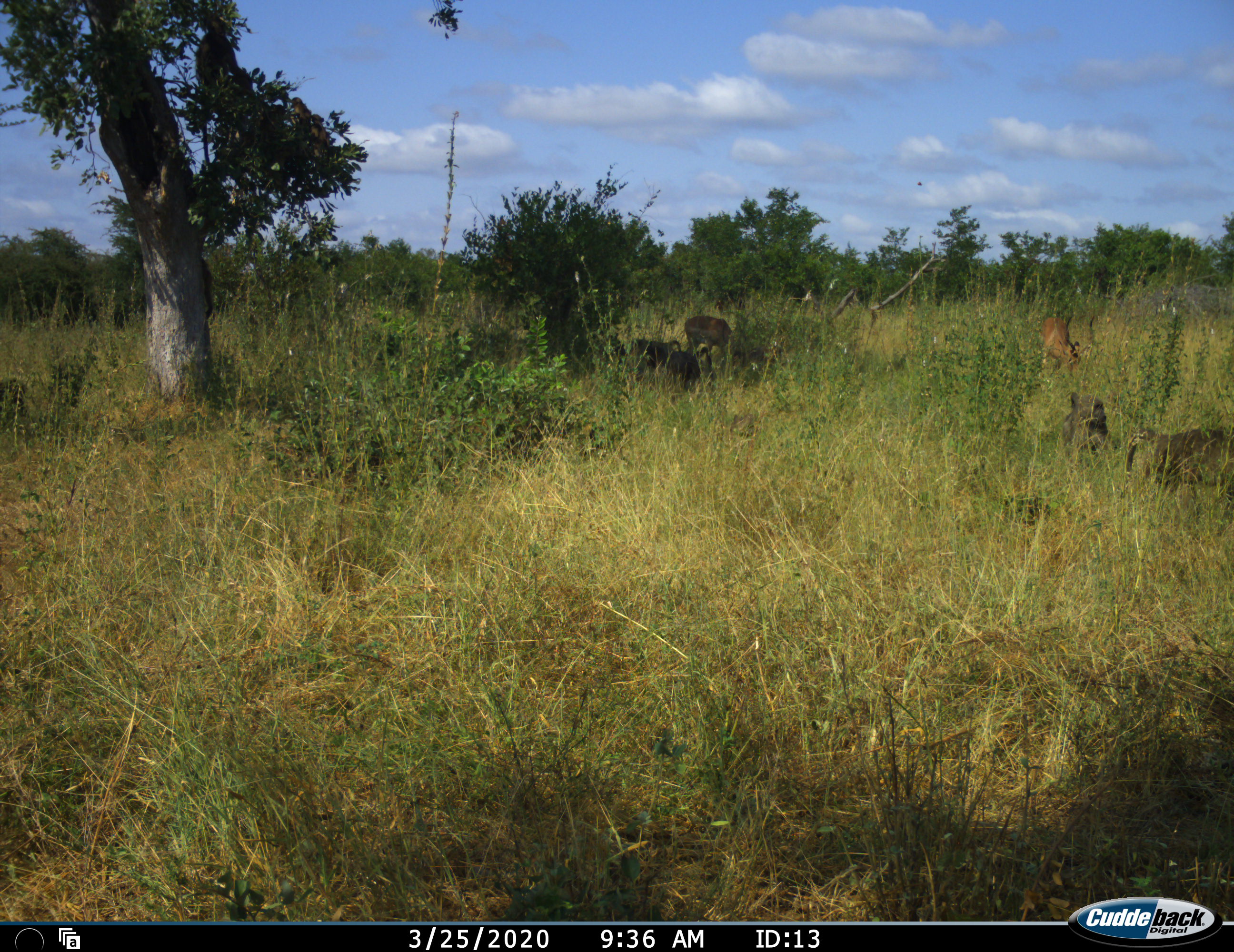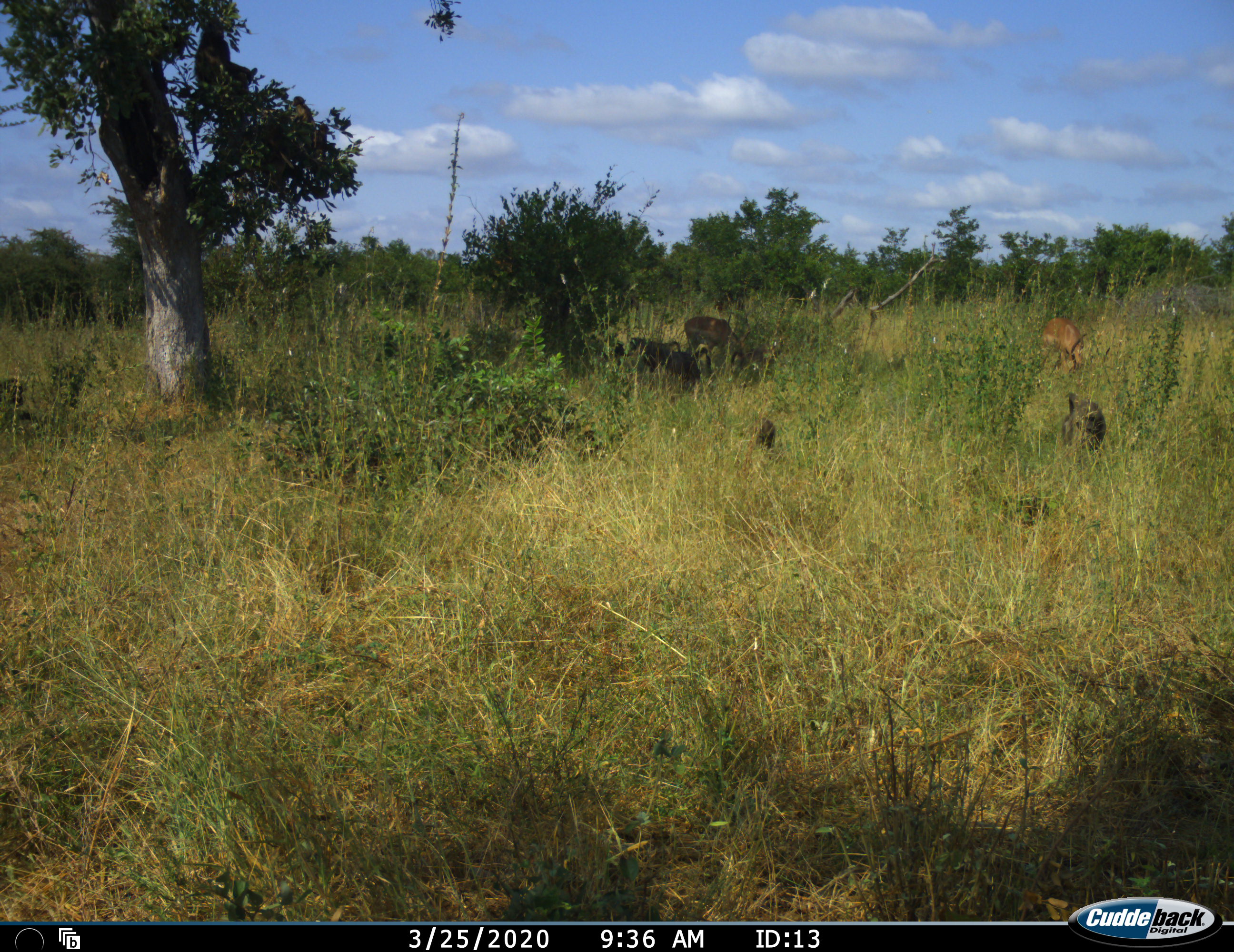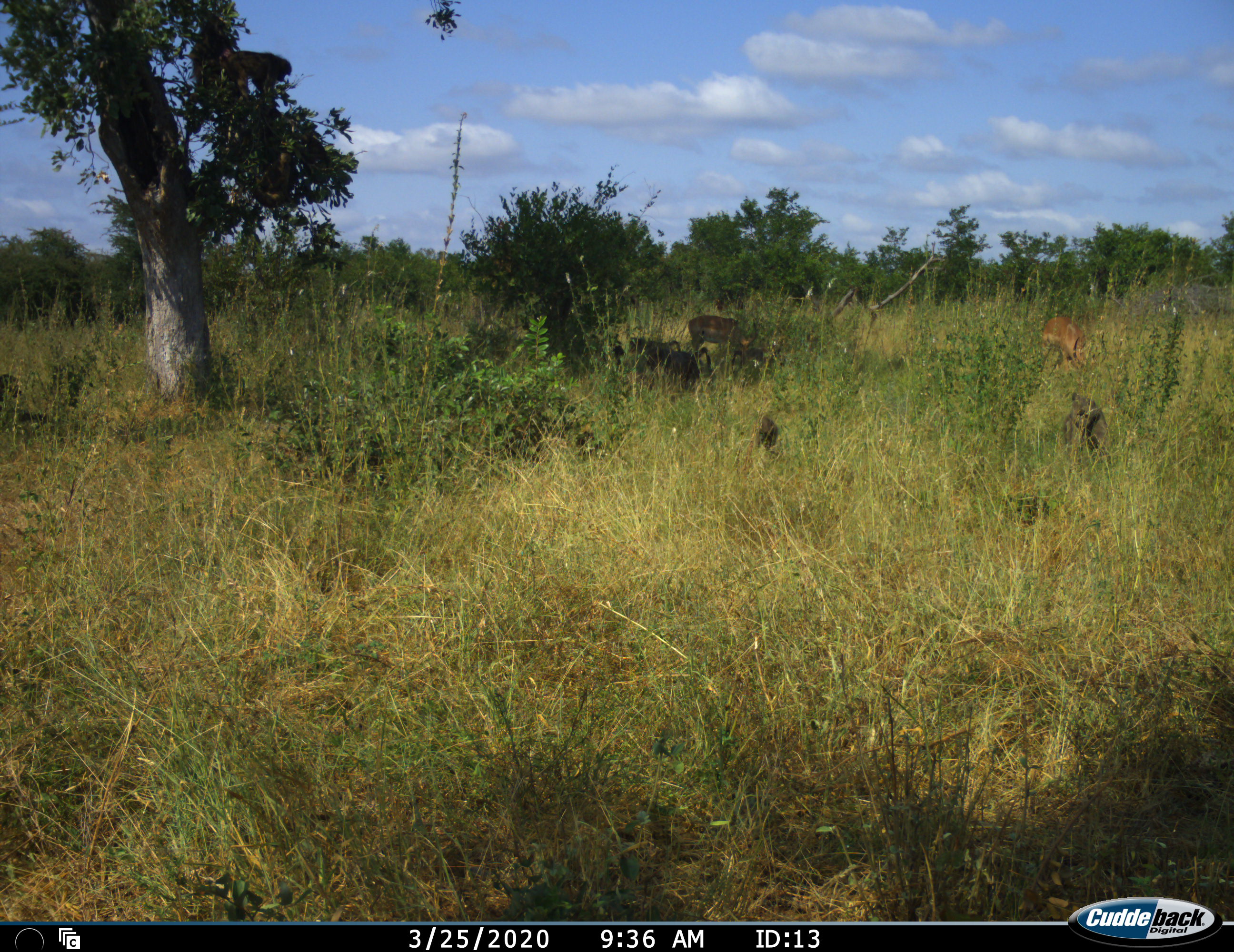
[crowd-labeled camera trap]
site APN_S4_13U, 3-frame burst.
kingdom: Animalia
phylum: Chordata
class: Mammalia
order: Primates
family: Cercopithecidae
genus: Papio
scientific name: Papio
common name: baboon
Baboon (Papio), count 5. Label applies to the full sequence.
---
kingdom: Animalia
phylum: Chordata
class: Mammalia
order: Artiodactyla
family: Bovidae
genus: Aepyceros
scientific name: Aepyceros melampus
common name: impala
Impala (Aepyceros melampus), count 2. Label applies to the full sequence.